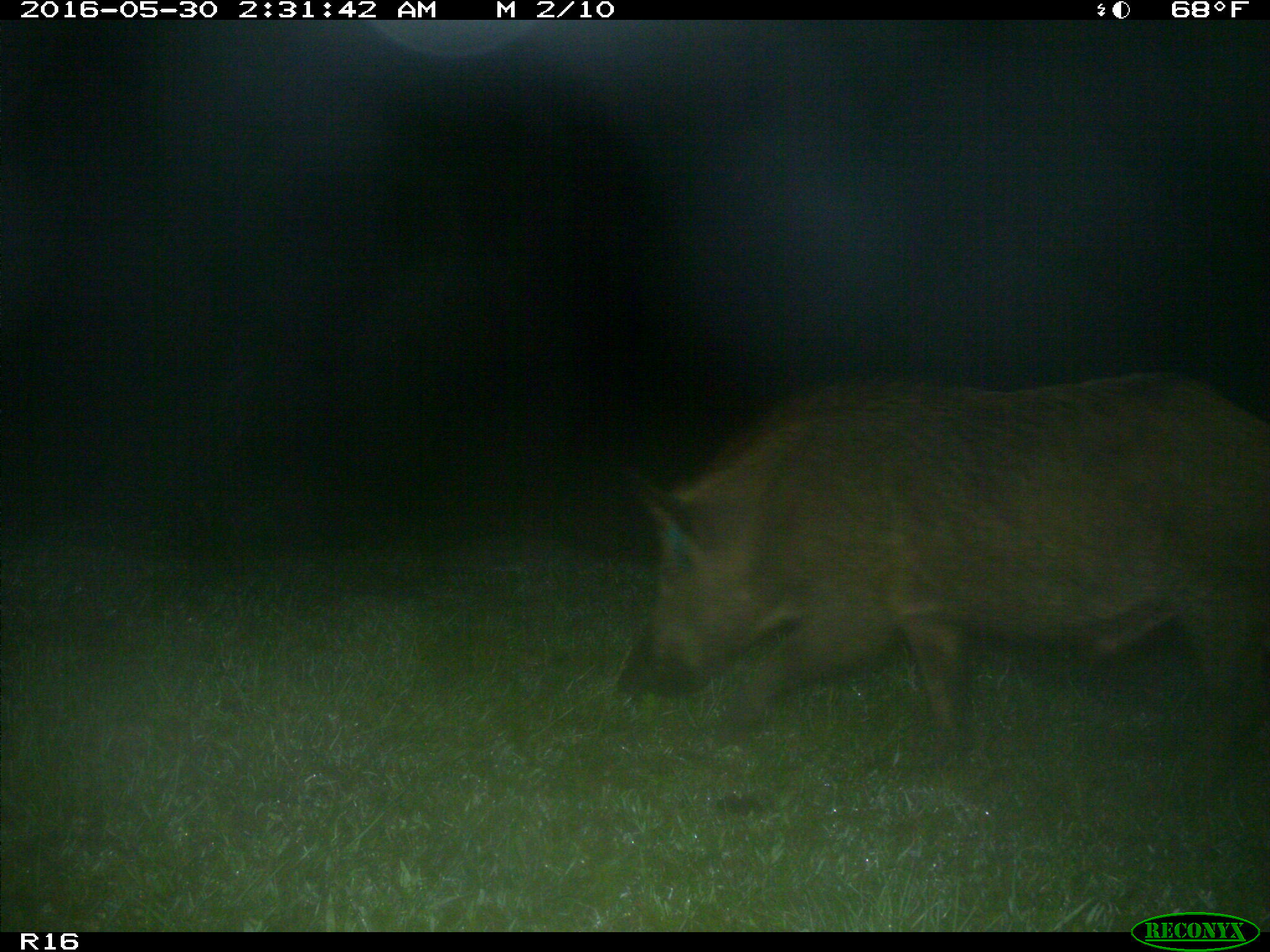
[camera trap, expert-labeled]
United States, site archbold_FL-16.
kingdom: Animalia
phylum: Chordata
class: Mammalia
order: Artiodactyla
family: Suidae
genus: Sus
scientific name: Sus scrofa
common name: wild boar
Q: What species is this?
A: Sus scrofa (wild boar).